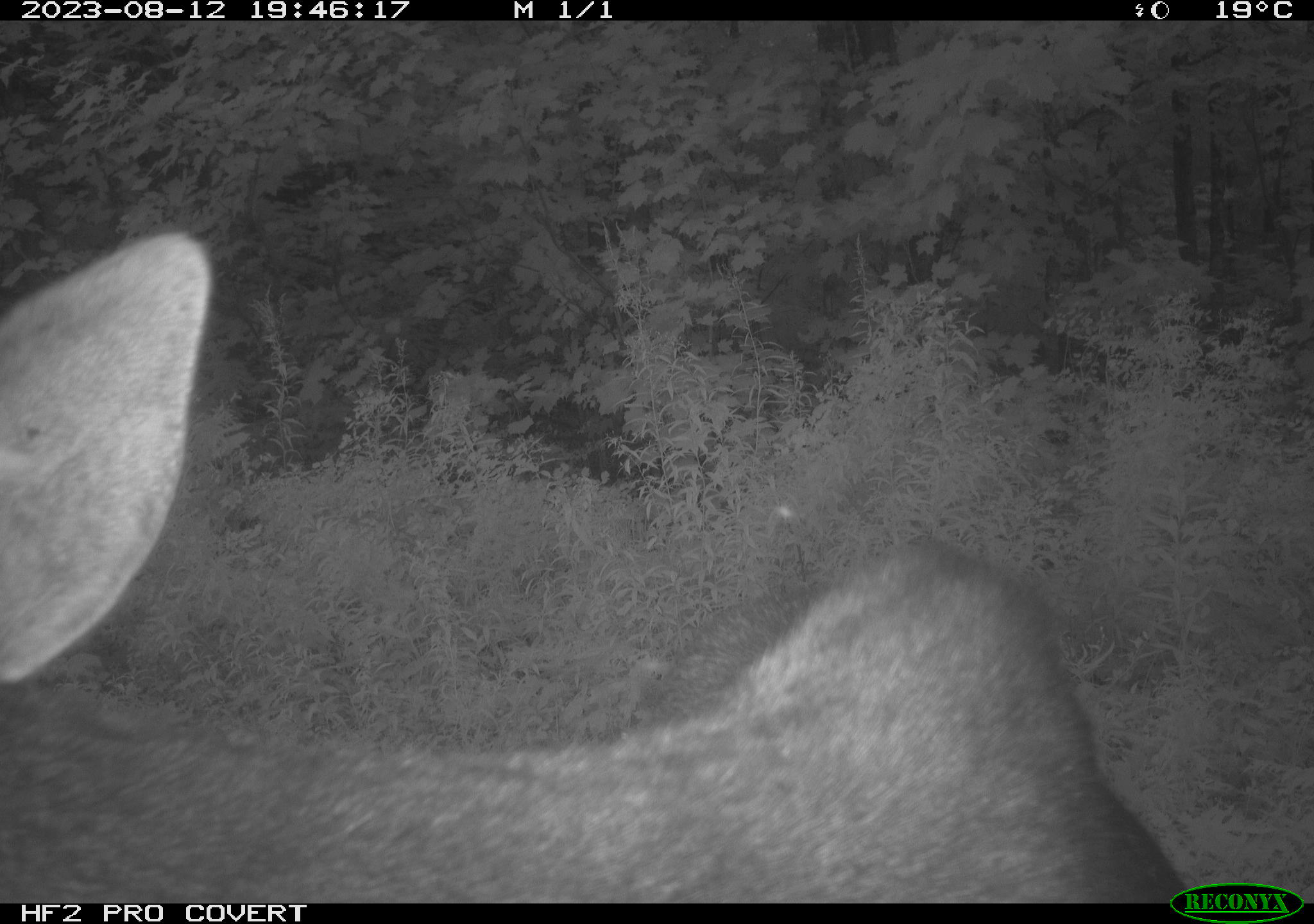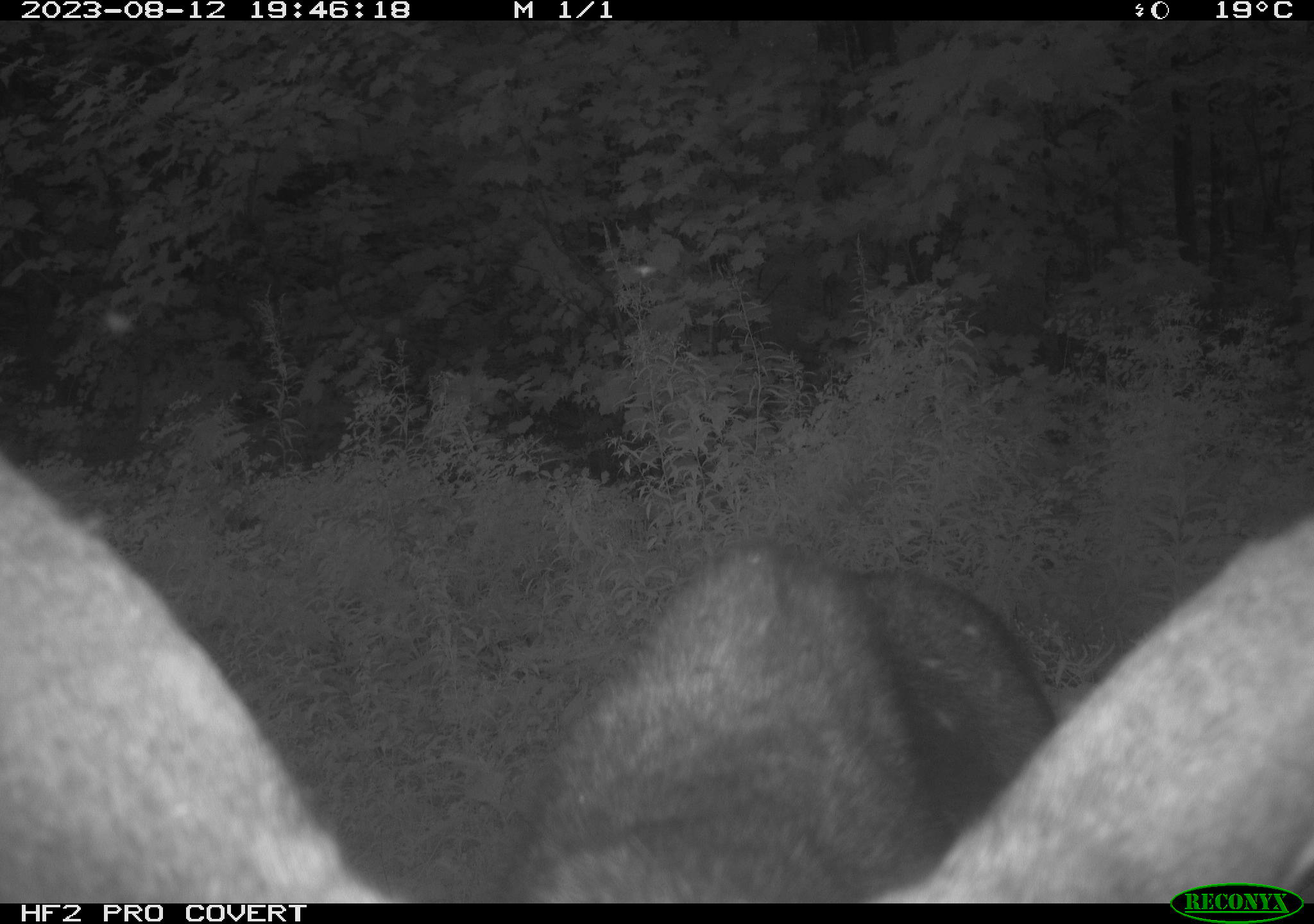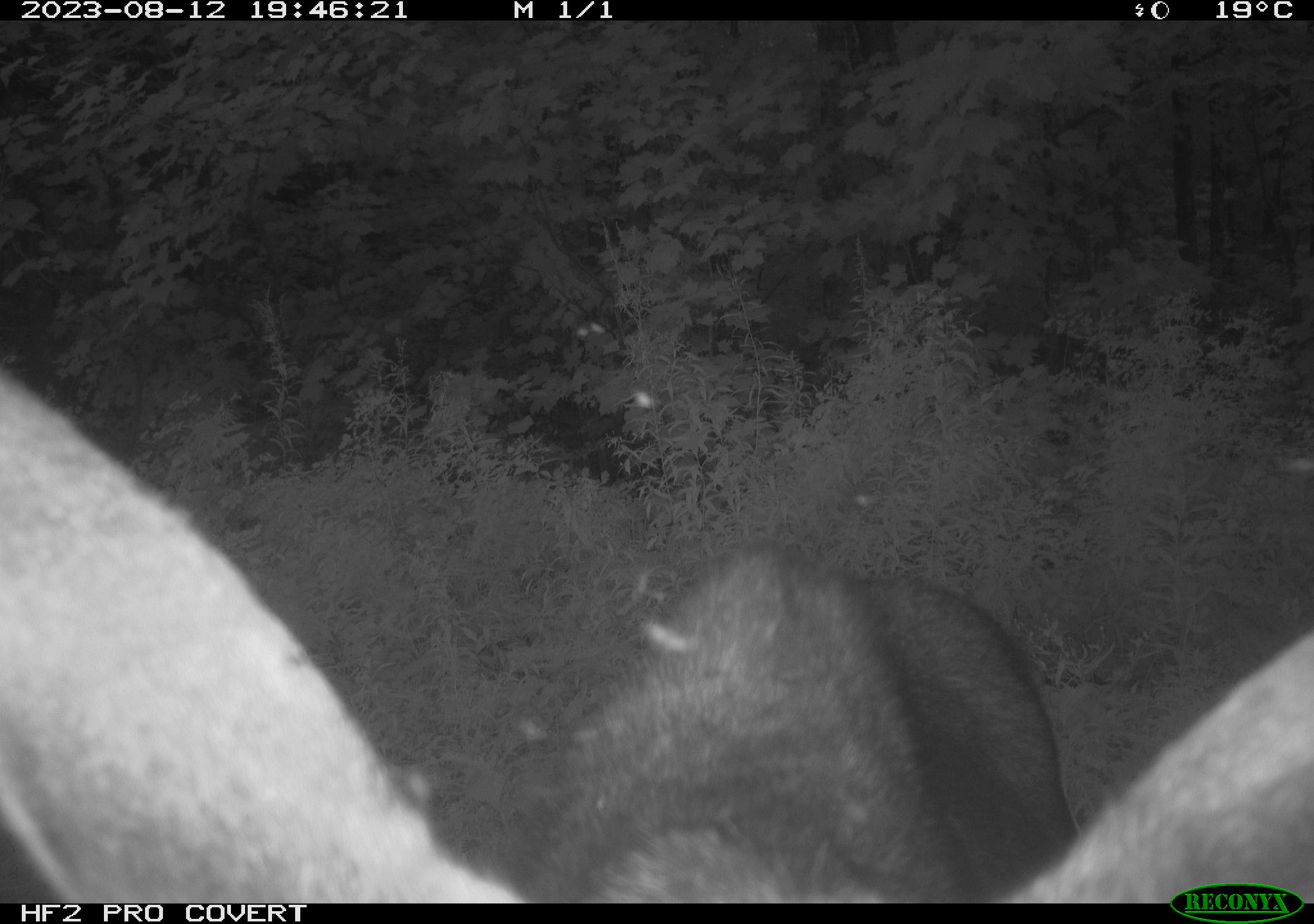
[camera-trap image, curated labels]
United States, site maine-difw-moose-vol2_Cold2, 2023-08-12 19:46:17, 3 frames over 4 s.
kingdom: Animalia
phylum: Chordata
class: Mammalia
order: Artiodactyla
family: Cervidae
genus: Alces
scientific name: Alces alces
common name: moose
Moose (Alces alces).